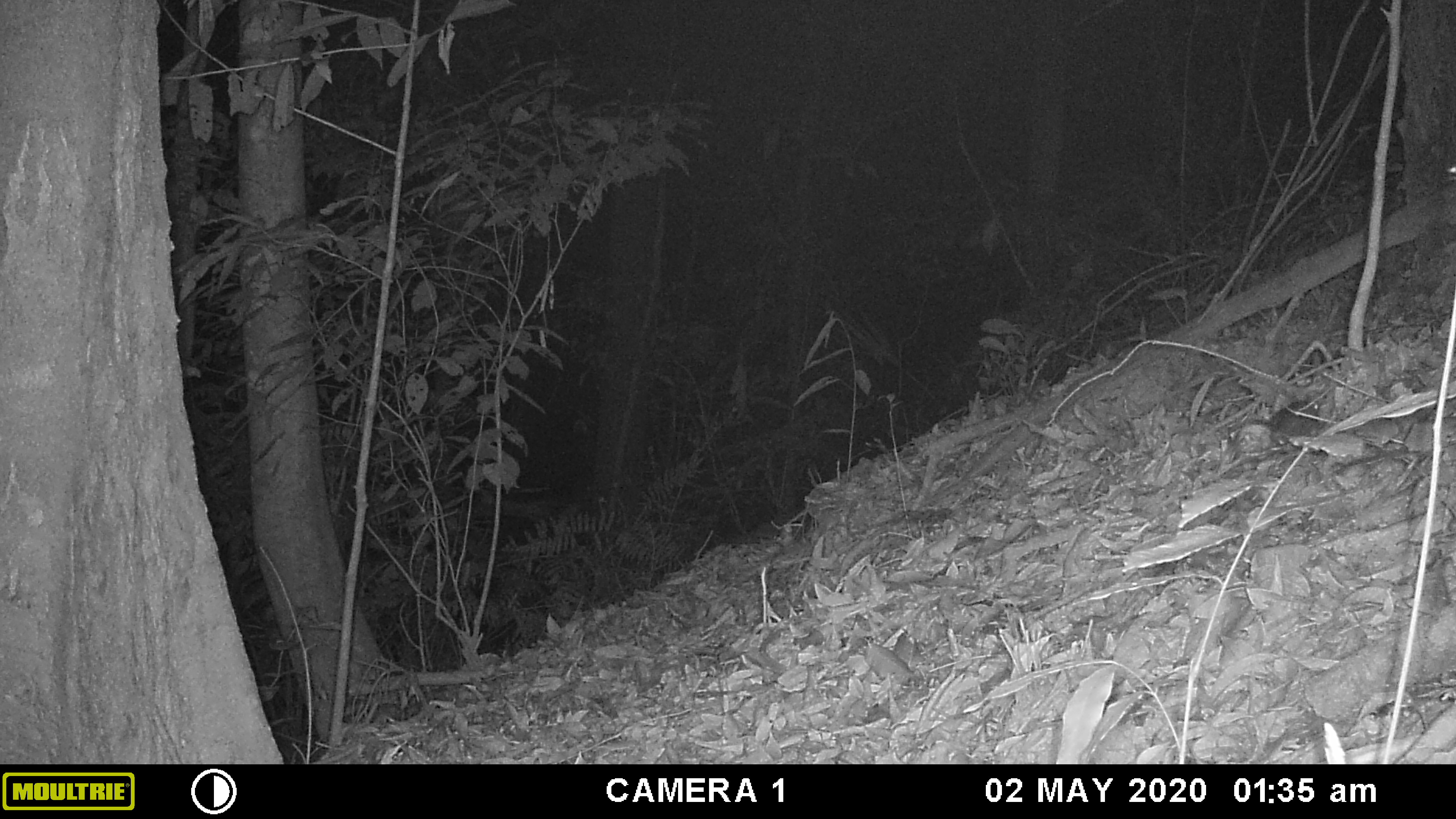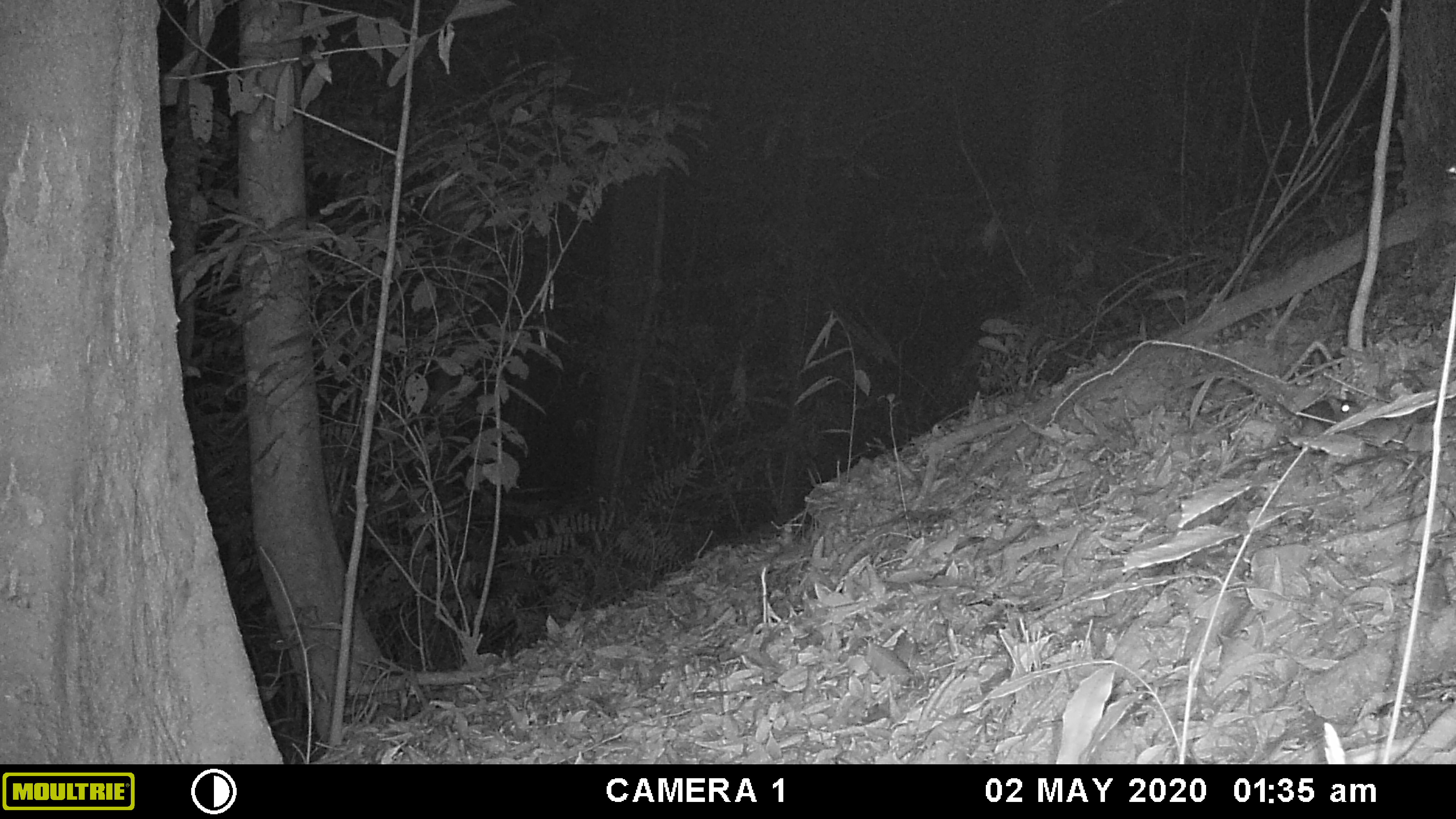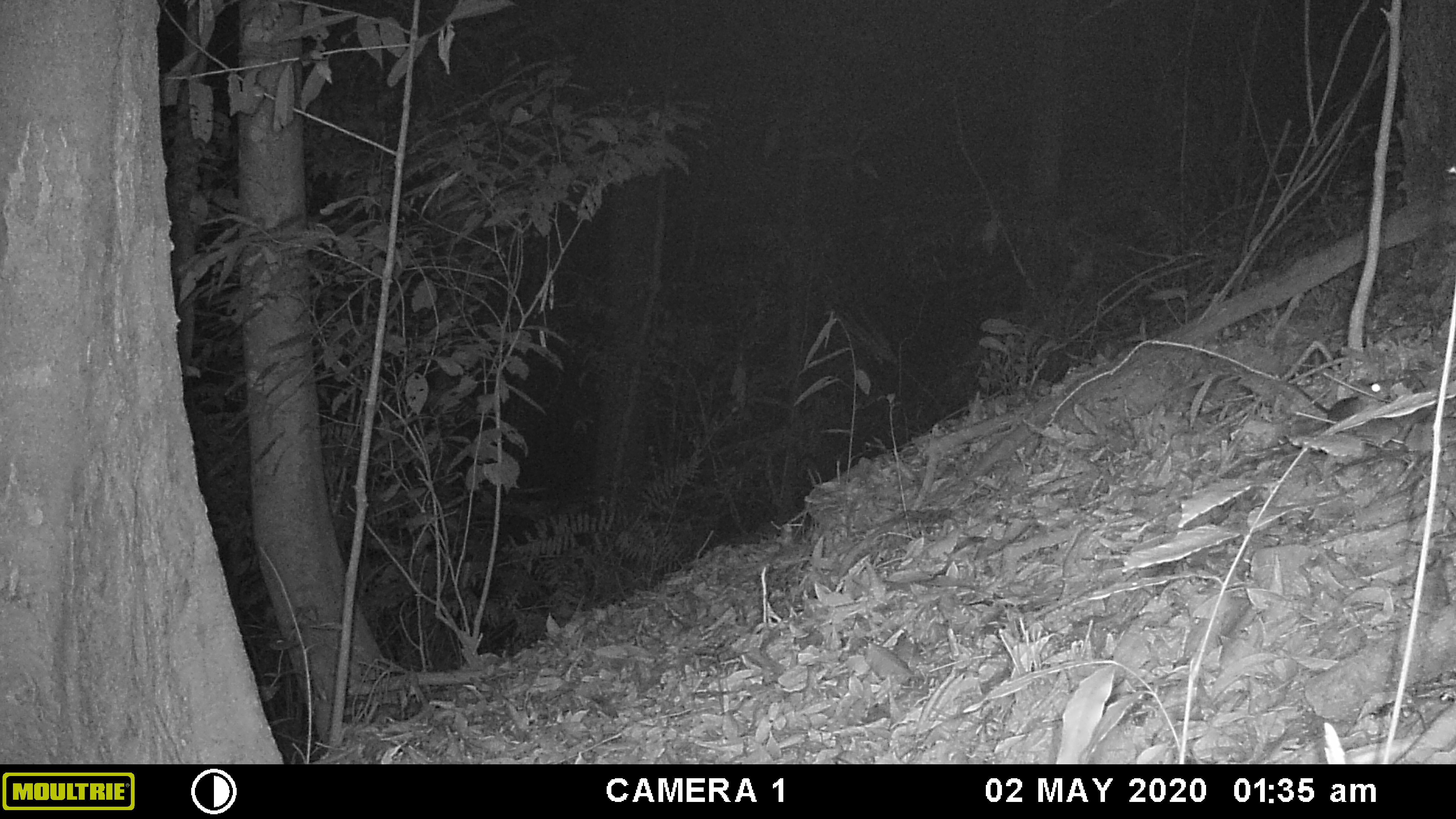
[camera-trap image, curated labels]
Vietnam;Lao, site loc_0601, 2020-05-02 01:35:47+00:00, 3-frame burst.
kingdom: Animalia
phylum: Chordata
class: Mammalia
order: Rodentia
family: Muridae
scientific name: Muridae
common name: old-world mice and rats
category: unidentified murid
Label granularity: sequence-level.